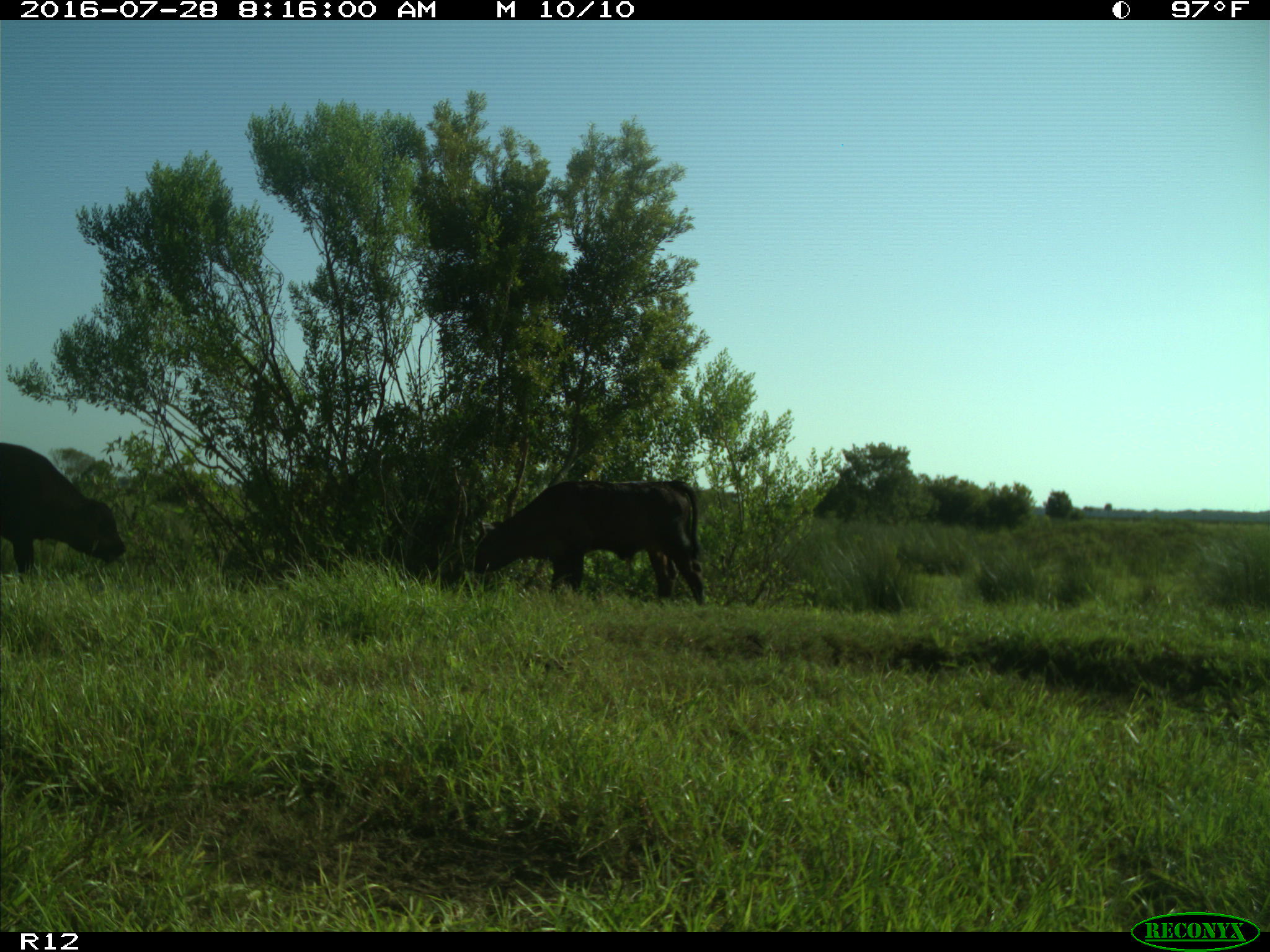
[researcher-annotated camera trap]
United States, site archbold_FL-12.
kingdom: Animalia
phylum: Chordata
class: Mammalia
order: Artiodactyla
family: Bovidae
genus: Bos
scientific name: Bos taurus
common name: domestic cow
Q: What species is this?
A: Bos taurus (domestic cow).